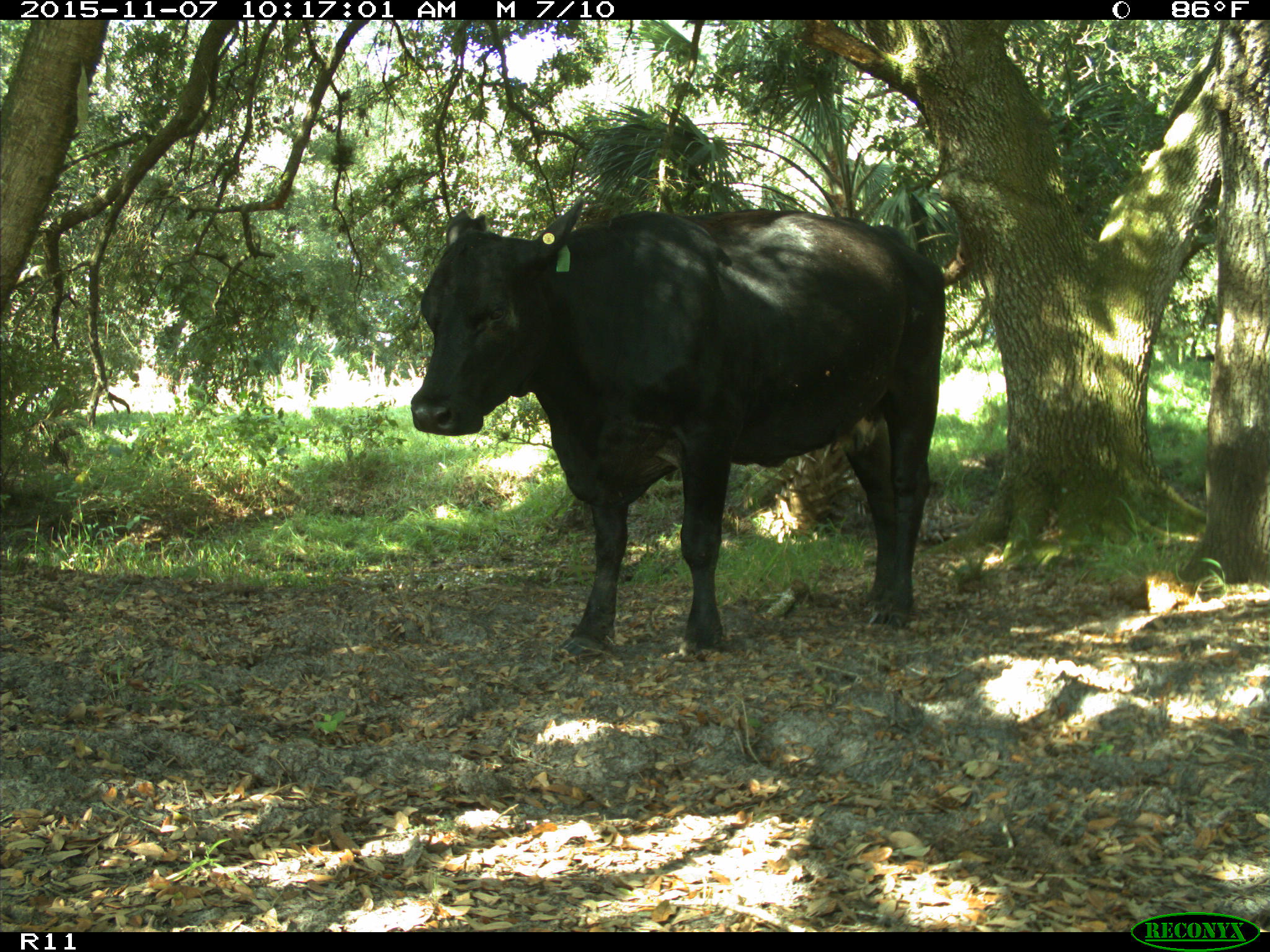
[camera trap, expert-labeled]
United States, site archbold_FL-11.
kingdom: Animalia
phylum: Chordata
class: Mammalia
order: Artiodactyla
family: Bovidae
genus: Bos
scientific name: Bos taurus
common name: domestic cow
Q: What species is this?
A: Bos taurus (domestic cow).